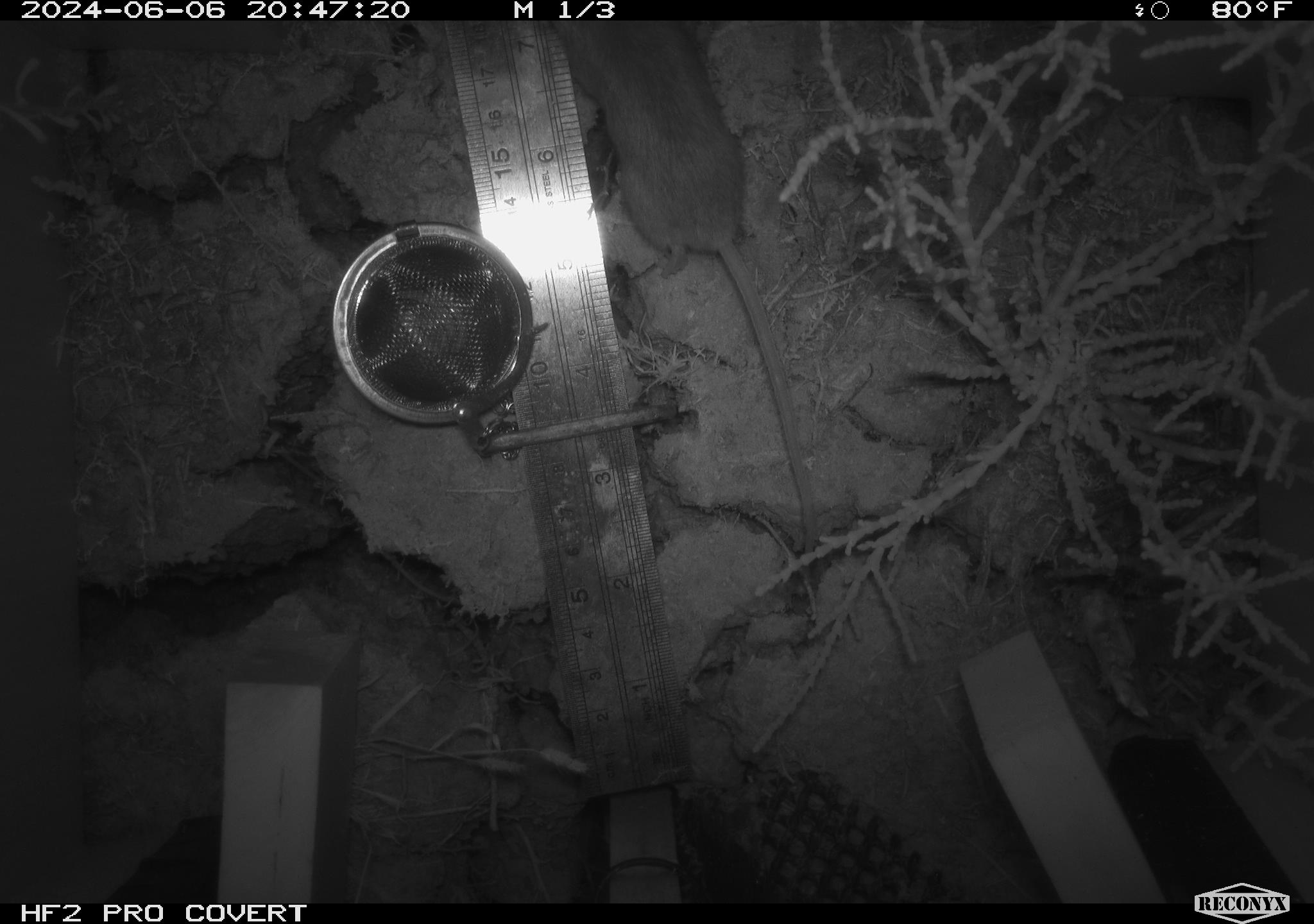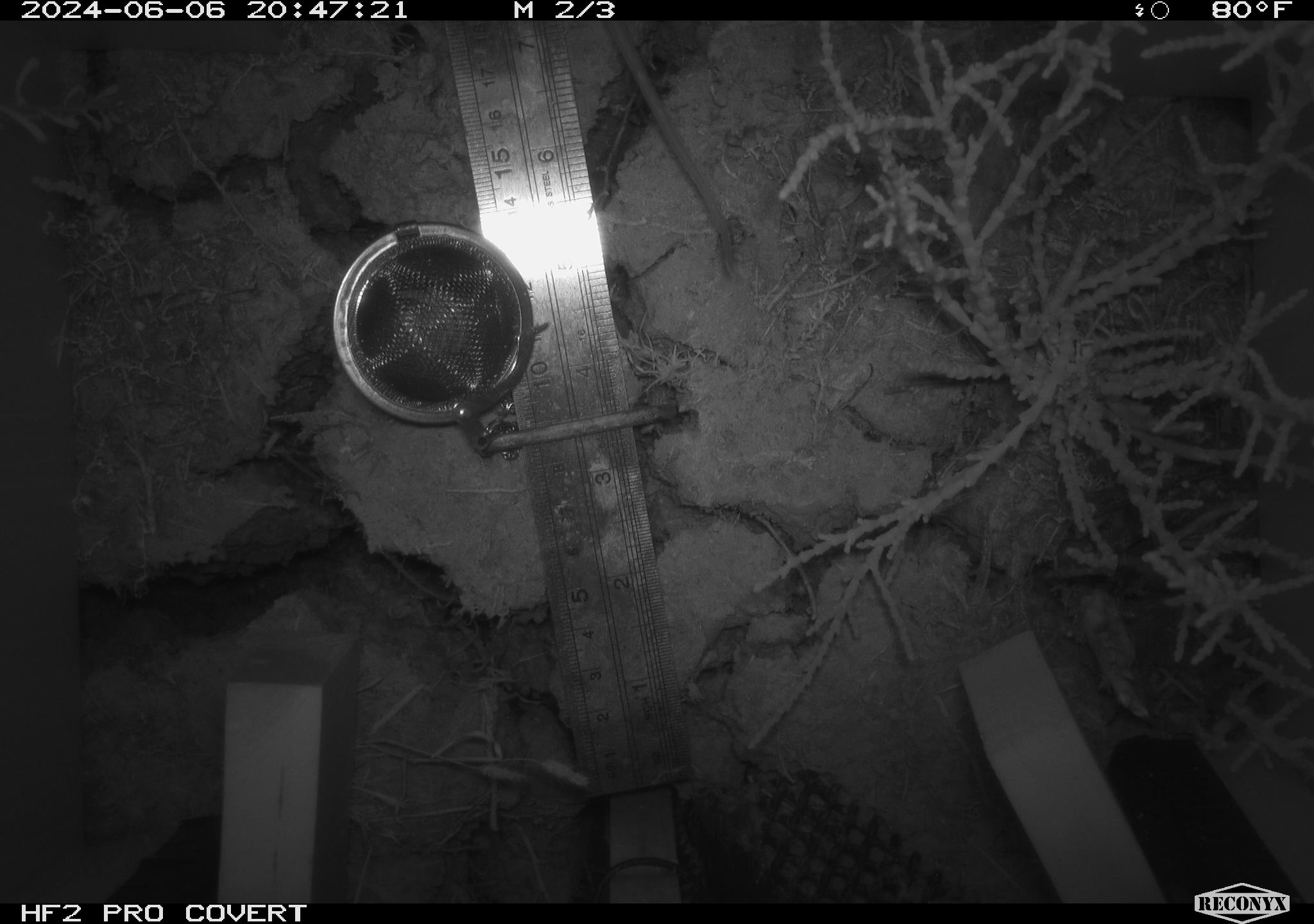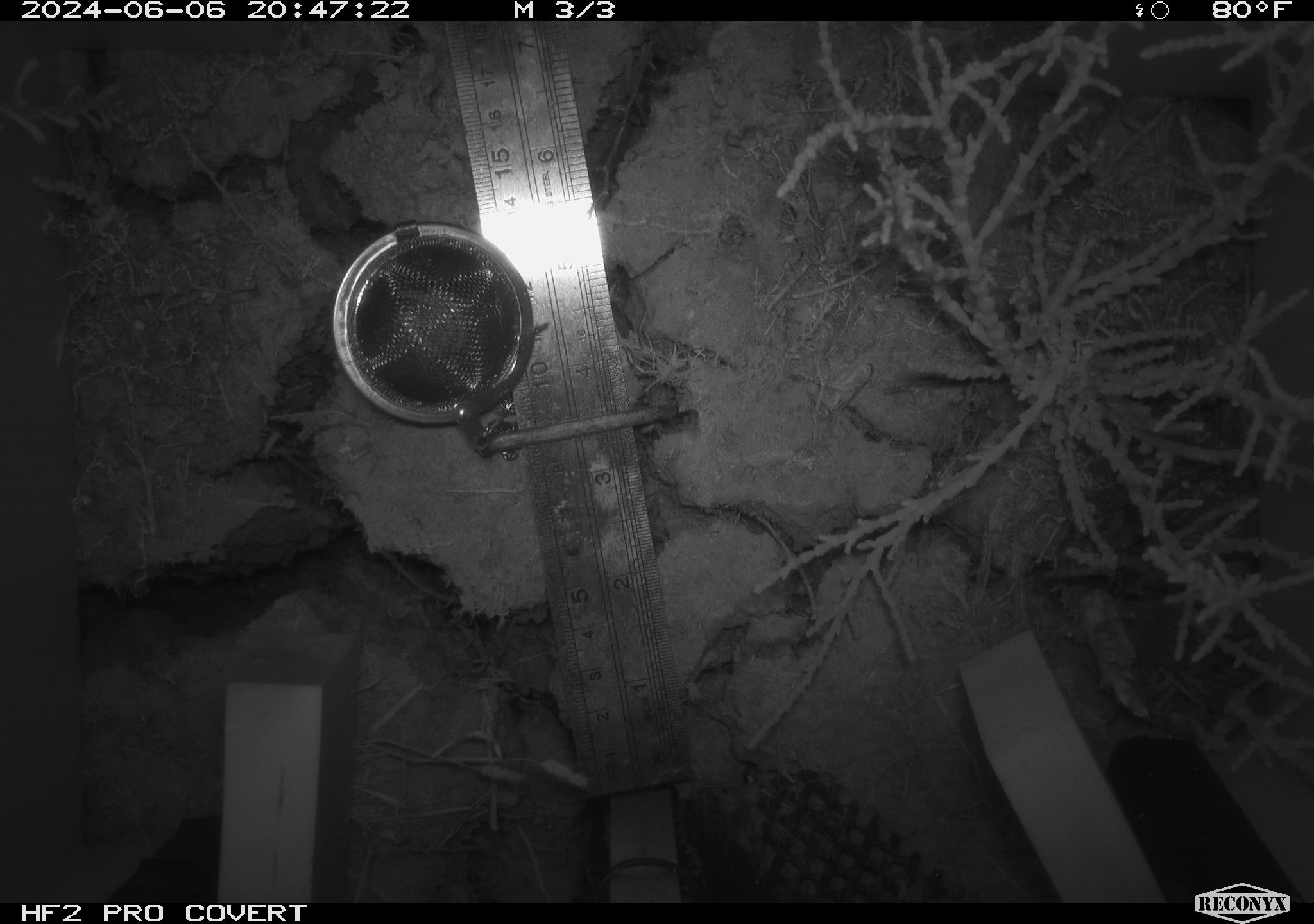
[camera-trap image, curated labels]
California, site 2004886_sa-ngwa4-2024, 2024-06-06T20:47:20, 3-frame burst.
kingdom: Animalia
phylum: Chordata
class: Mammalia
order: Rodentia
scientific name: Rodentia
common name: mouse species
Mouse species (Rodentia).